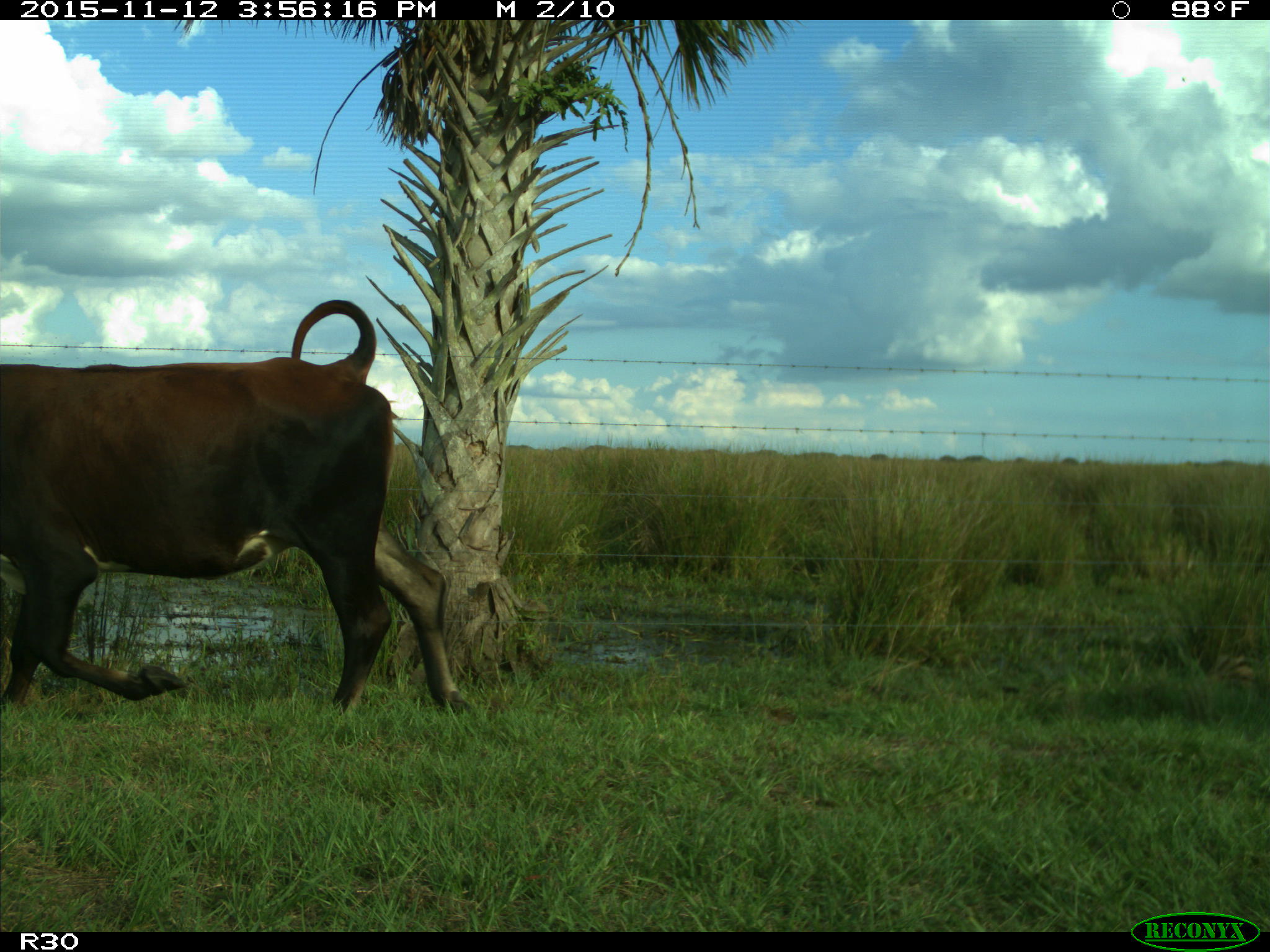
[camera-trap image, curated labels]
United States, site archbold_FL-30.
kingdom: Animalia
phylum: Chordata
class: Mammalia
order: Artiodactyla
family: Bovidae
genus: Bos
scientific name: Bos taurus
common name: domestic cow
Bos taurus (domestic cow).